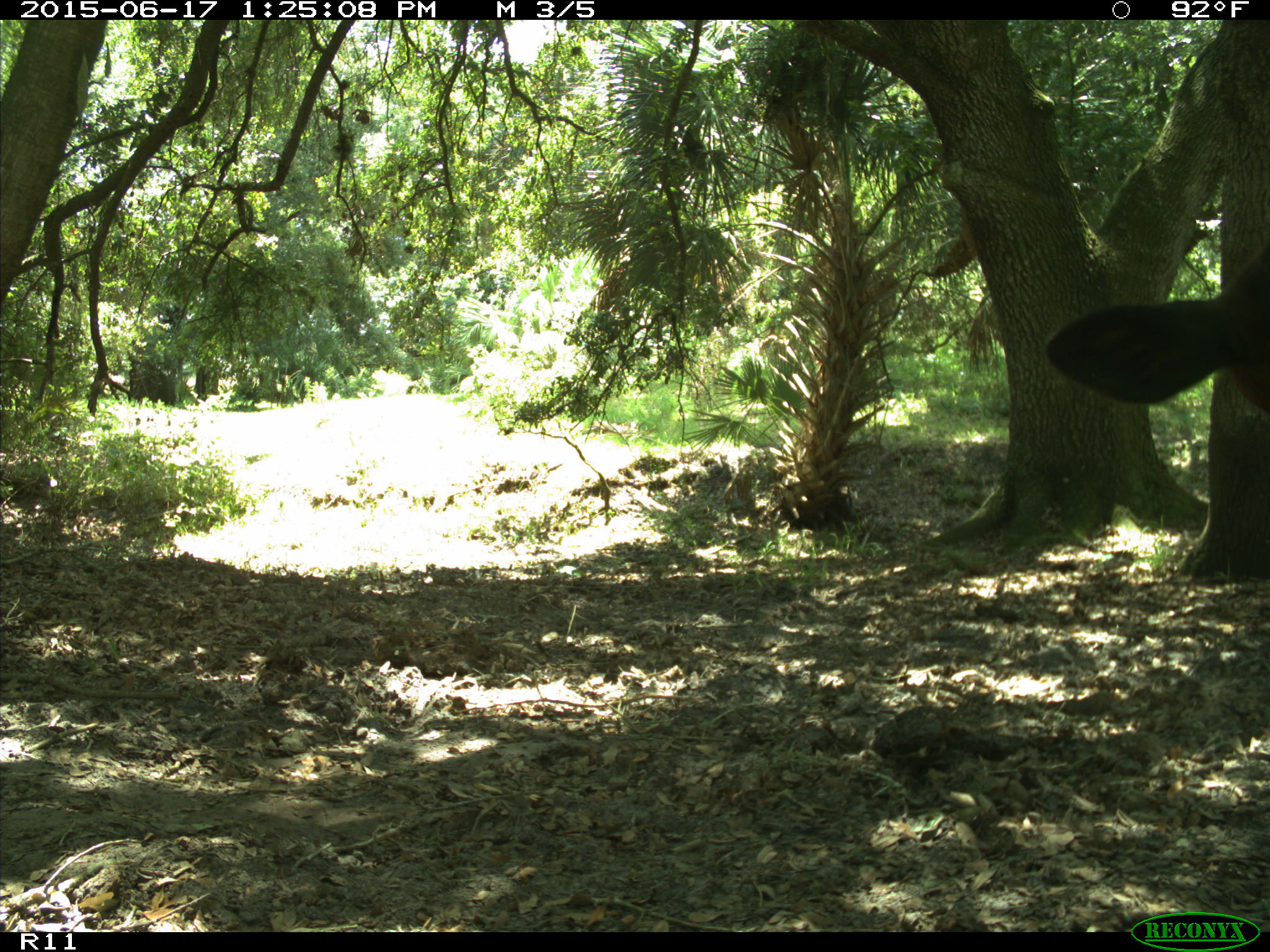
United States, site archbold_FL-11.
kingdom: Animalia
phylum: Chordata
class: Mammalia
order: Artiodactyla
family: Bovidae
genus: Bos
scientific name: Bos taurus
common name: domestic cow